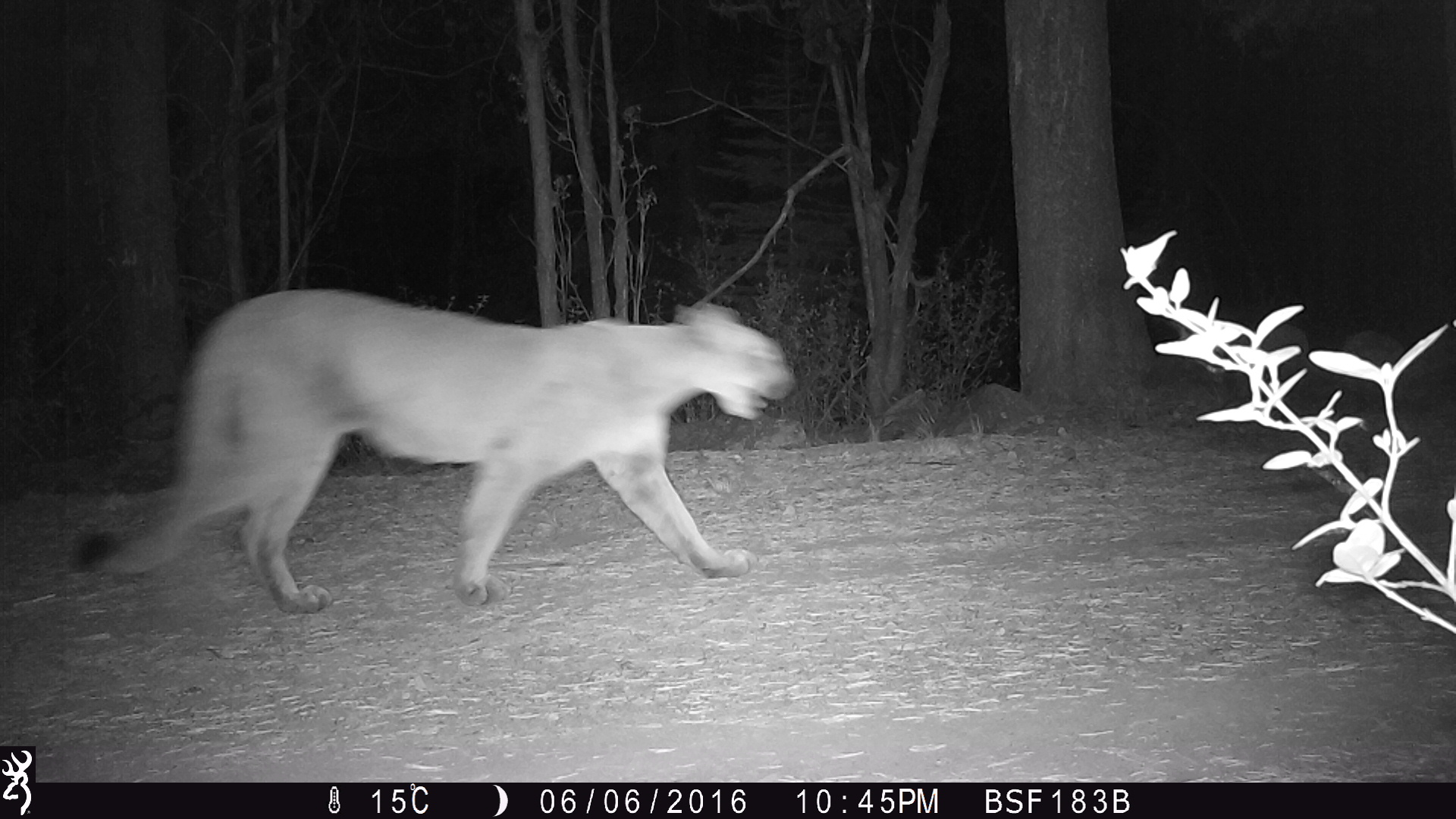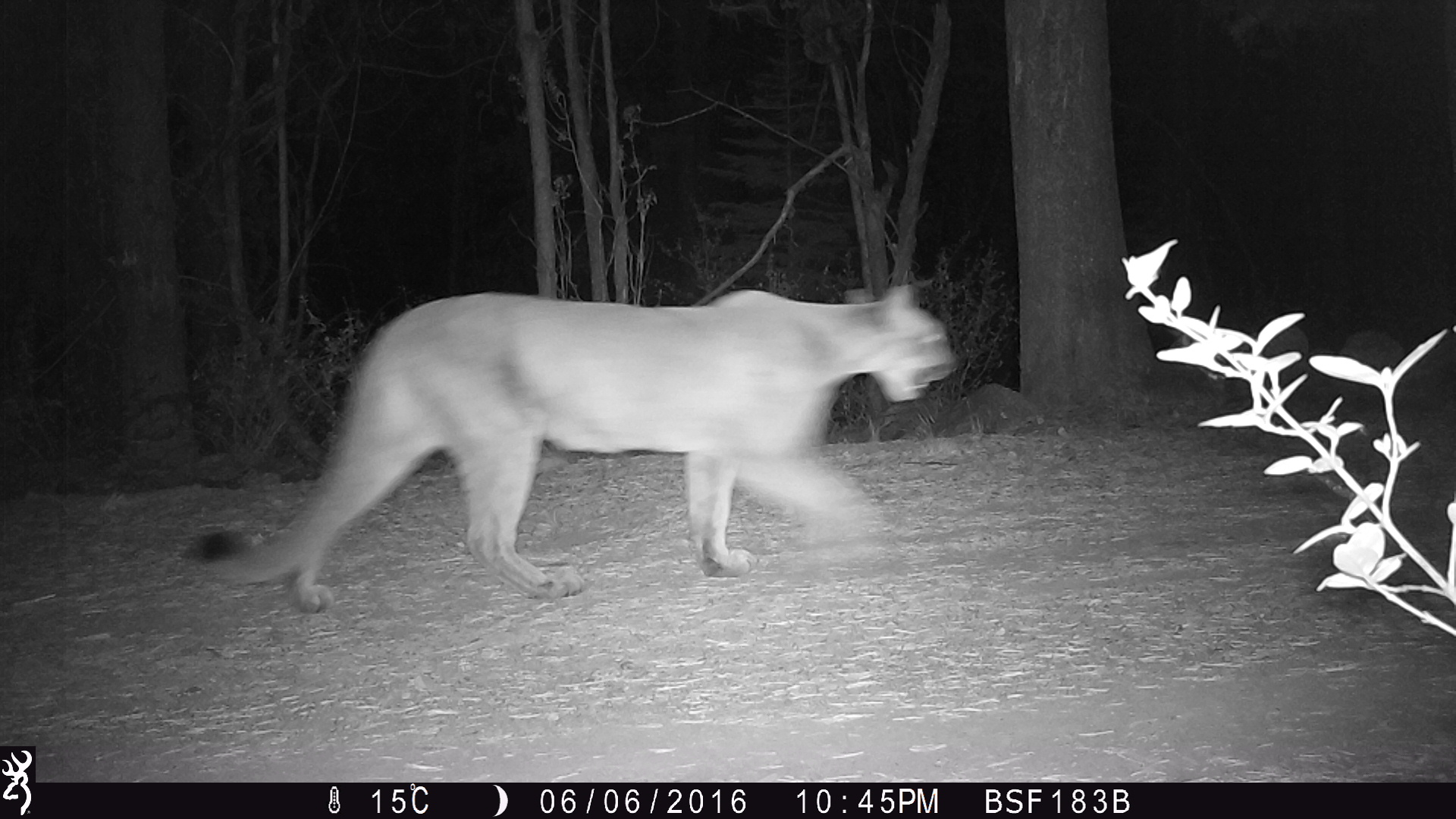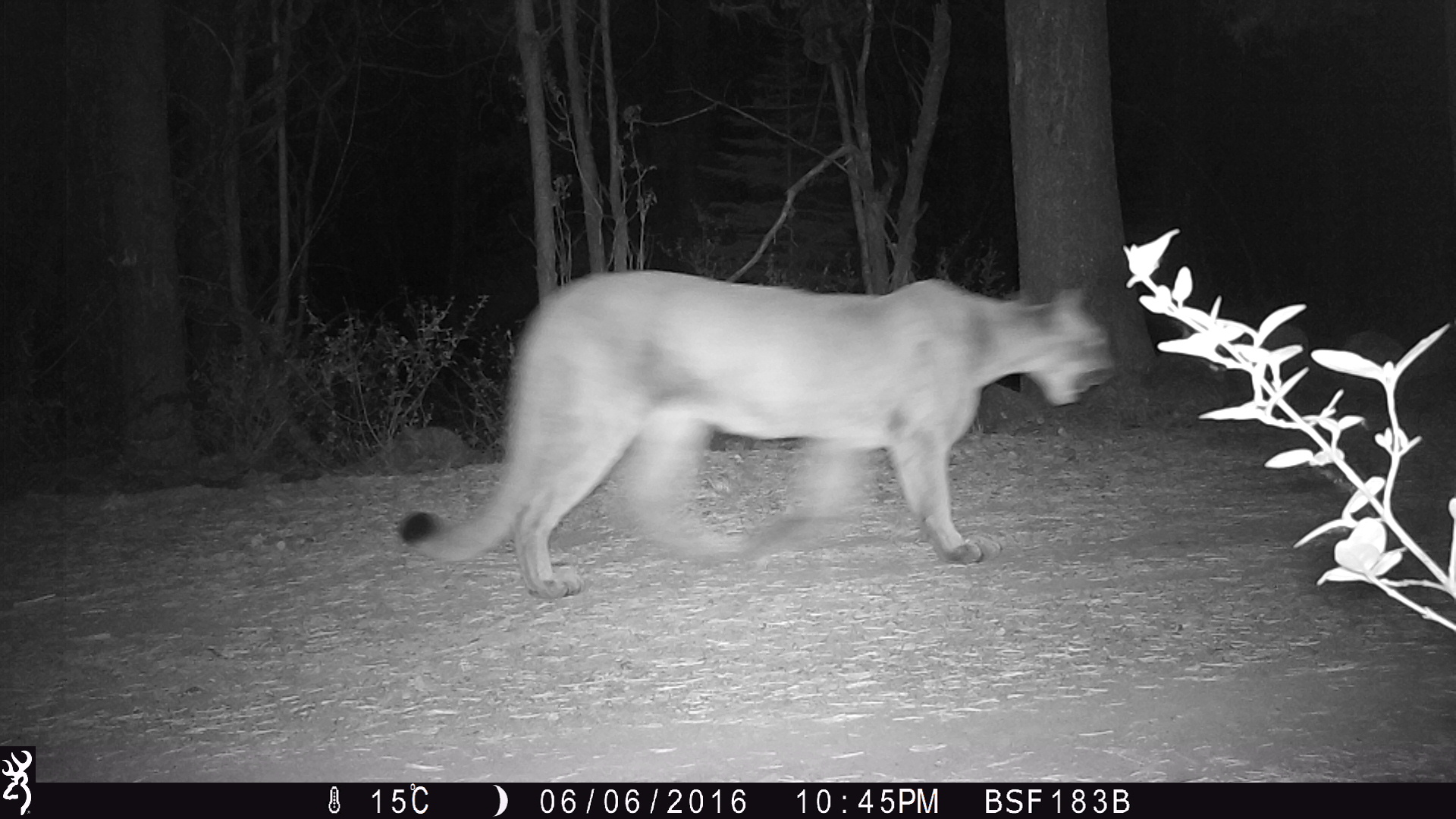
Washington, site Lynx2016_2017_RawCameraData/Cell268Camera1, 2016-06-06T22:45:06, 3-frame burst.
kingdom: Animalia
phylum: Chordata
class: Mammalia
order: Carnivora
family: Felidae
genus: Puma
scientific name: Puma concolor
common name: mountain lion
Puma concolor (mountain lion). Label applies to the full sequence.